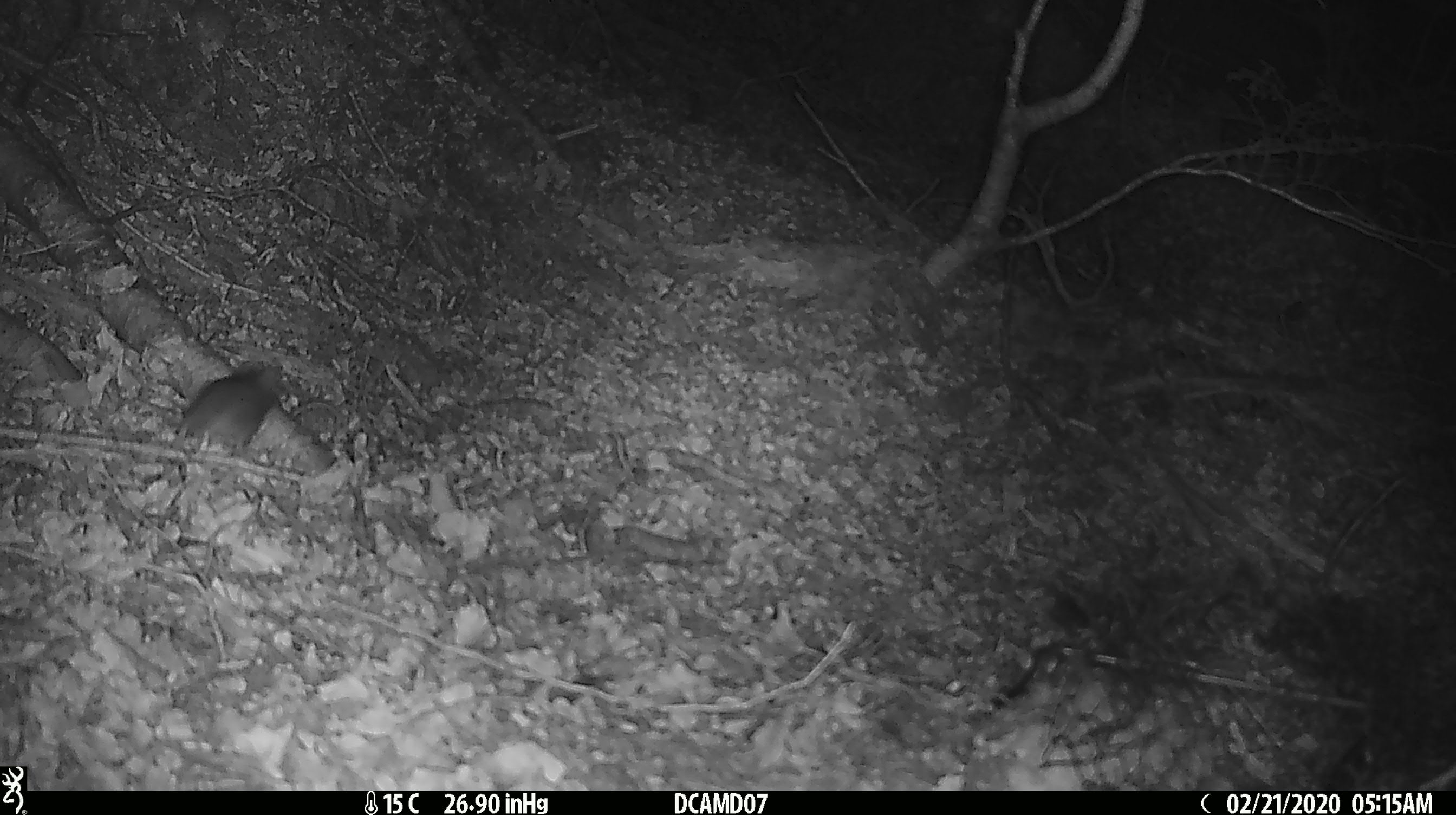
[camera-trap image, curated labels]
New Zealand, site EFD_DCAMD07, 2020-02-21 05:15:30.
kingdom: Animalia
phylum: Chordata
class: Mammalia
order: Rodentia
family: Muridae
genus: Mus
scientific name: Mus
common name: mouse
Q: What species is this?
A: Mouse (Mus).